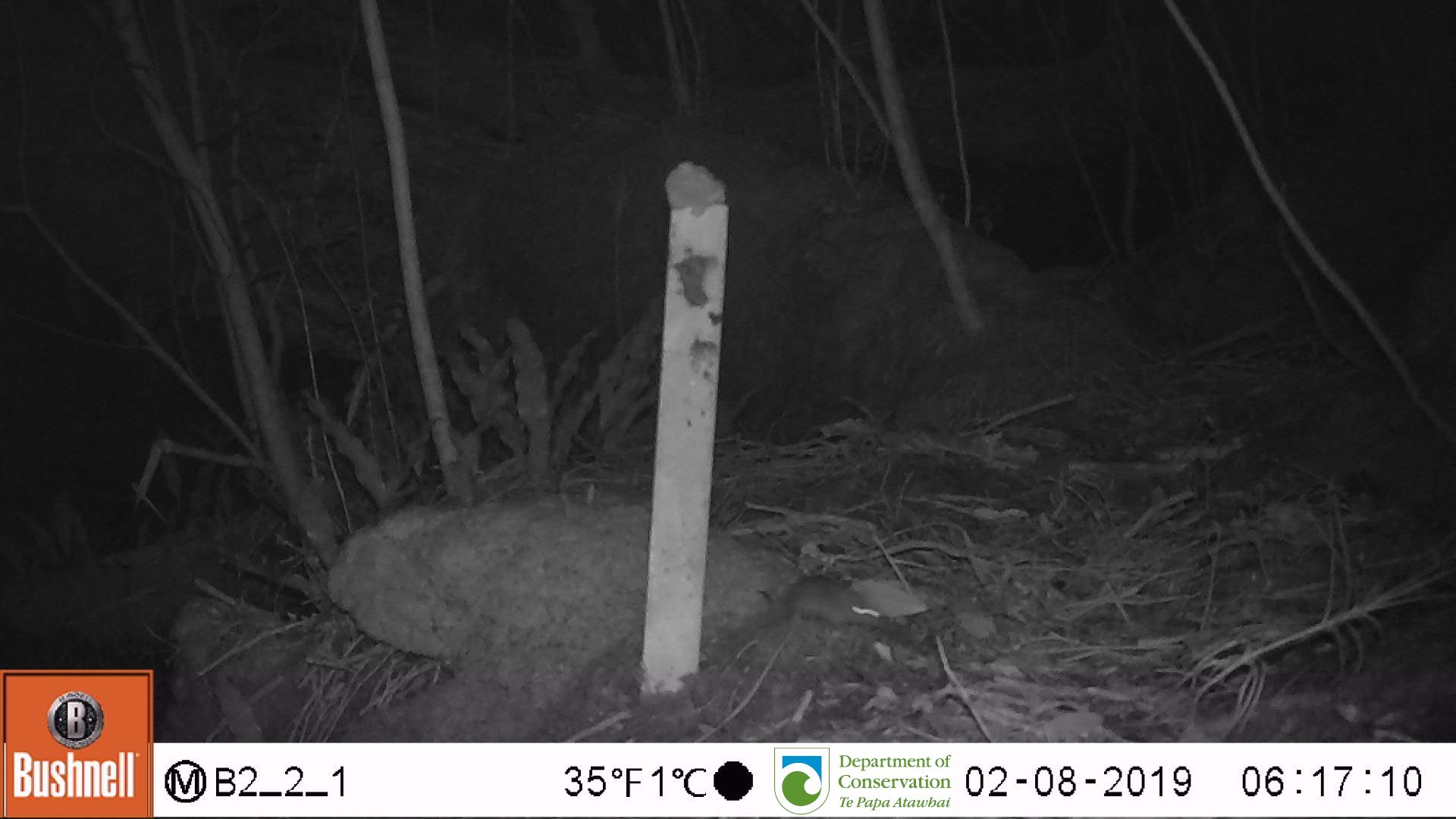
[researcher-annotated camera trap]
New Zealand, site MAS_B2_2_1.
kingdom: Animalia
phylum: Chordata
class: Mammalia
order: Rodentia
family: Muridae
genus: Mus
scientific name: Mus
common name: mouse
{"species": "mouse (Mus)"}